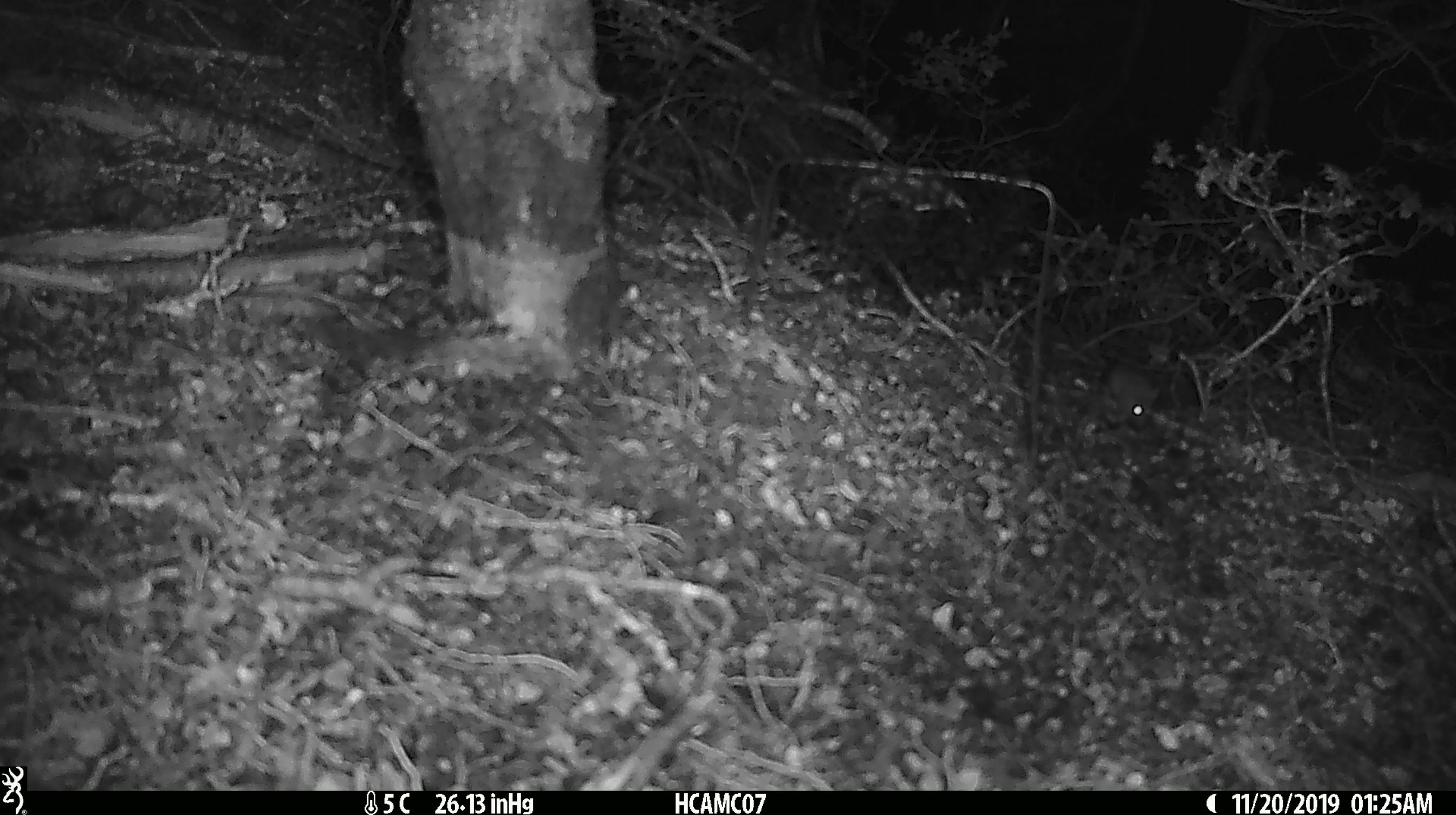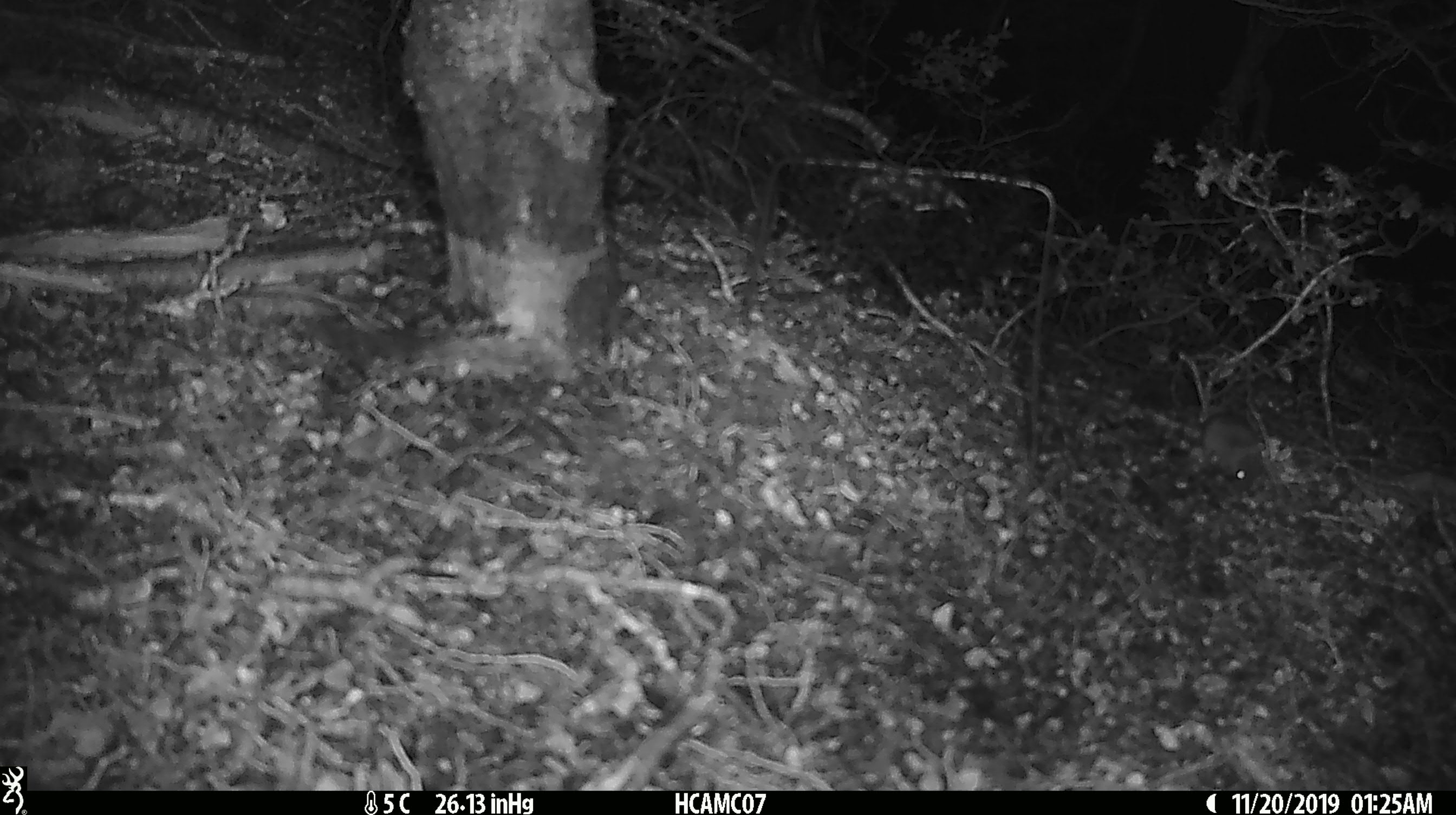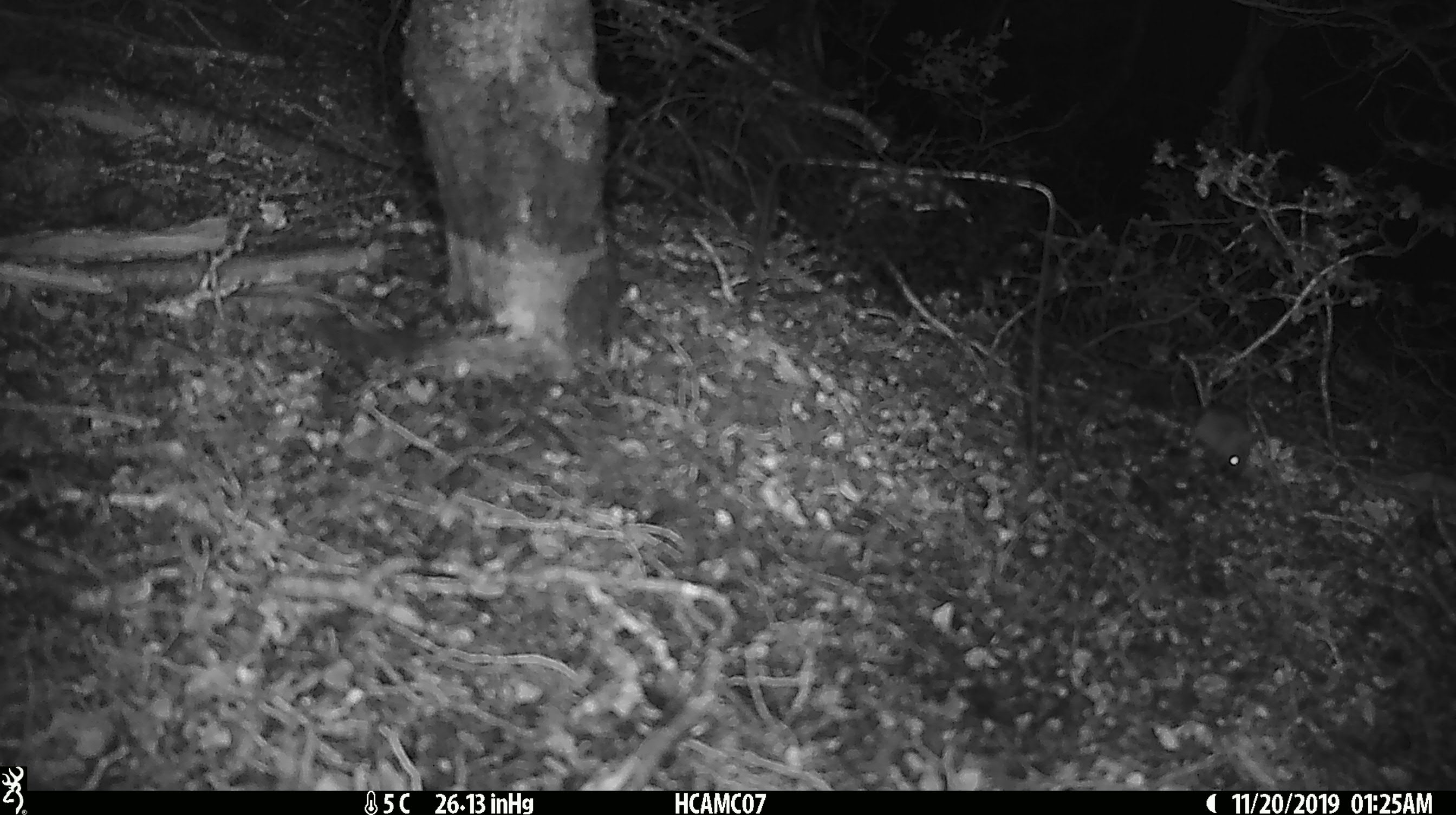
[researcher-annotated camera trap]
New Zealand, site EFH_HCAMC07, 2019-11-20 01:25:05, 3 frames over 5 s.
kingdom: Animalia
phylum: Chordata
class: Mammalia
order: Rodentia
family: Muridae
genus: Mus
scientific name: Mus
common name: mouse